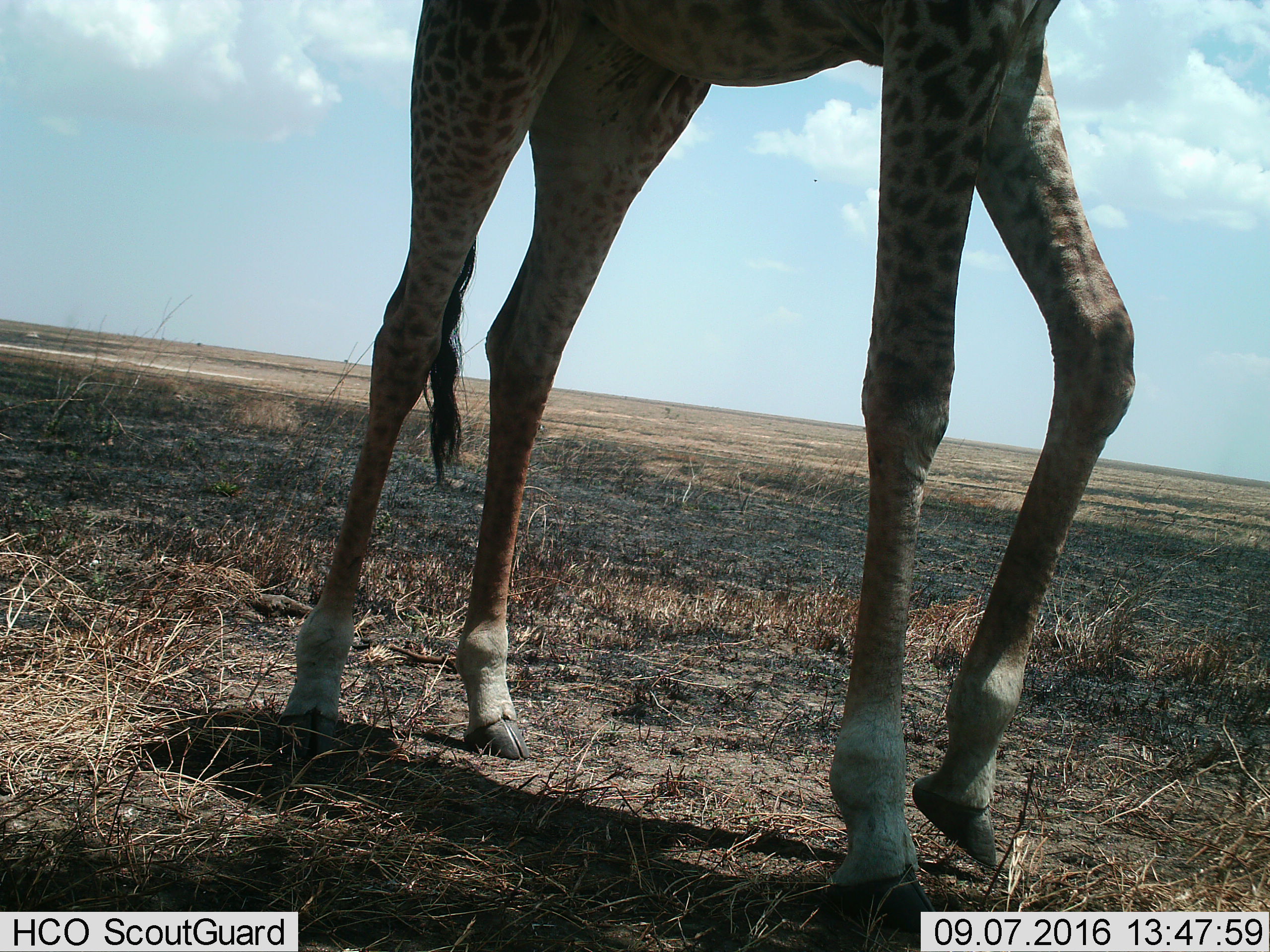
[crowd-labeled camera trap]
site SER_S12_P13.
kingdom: Animalia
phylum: Chordata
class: Mammalia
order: Artiodactyla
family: Giraffidae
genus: Giraffa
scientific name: Giraffa camelopardalis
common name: giraffe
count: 1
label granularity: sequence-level